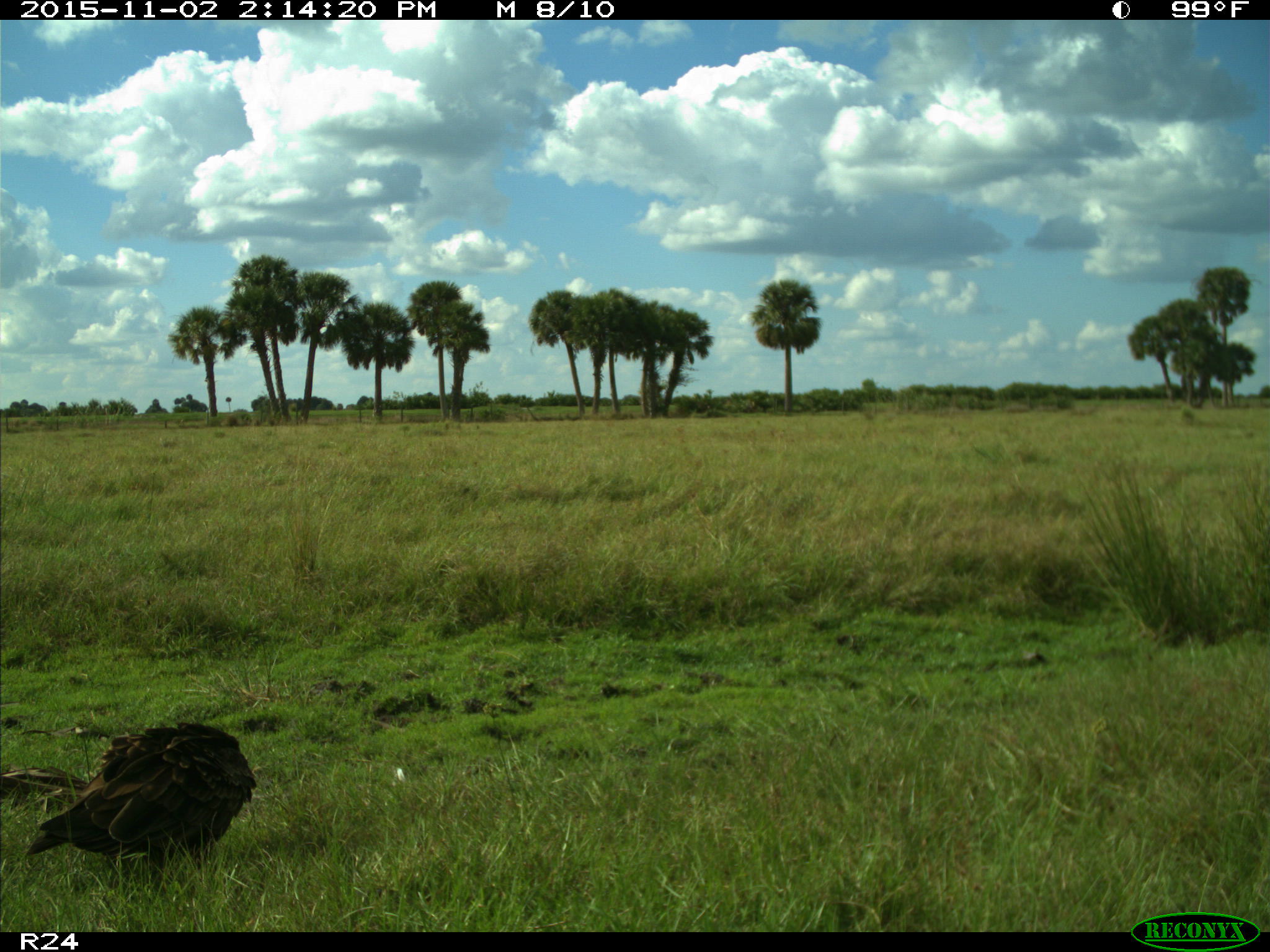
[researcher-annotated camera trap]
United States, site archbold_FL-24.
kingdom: Animalia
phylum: Chordata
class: Aves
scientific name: Aves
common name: birds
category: unidentified bird